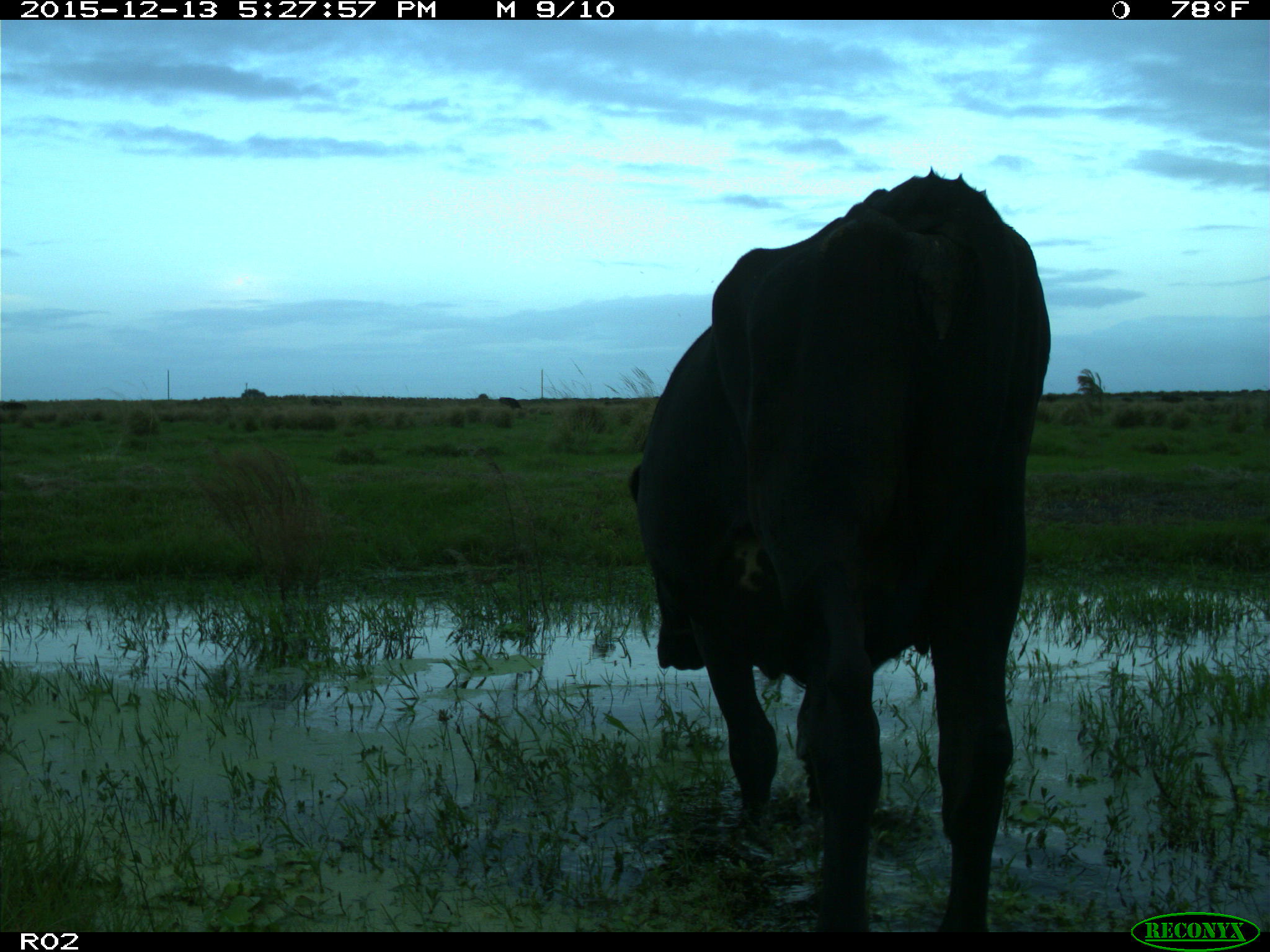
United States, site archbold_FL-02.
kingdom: Animalia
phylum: Chordata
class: Mammalia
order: Artiodactyla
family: Bovidae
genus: Bos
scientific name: Bos taurus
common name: domestic cow